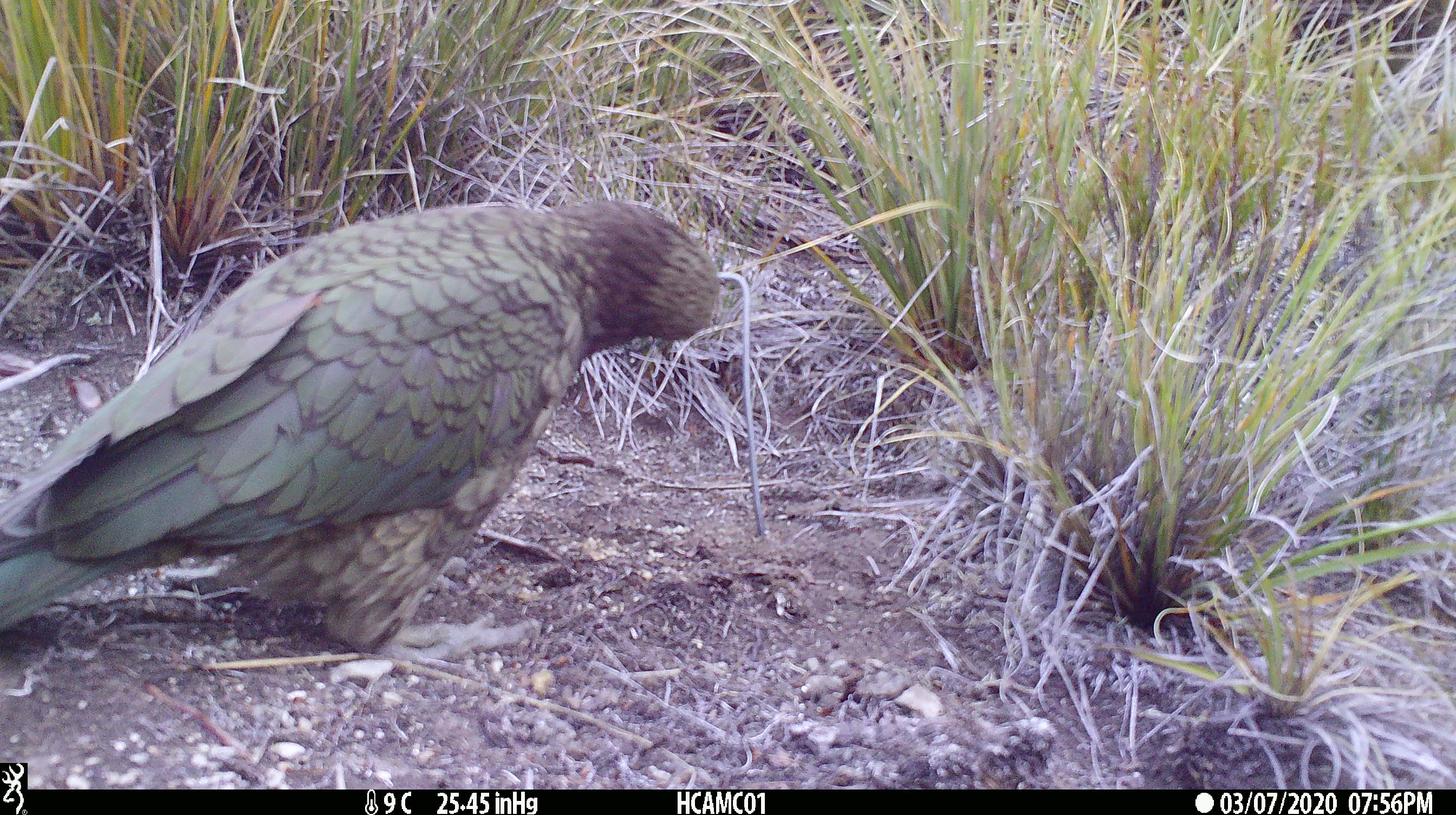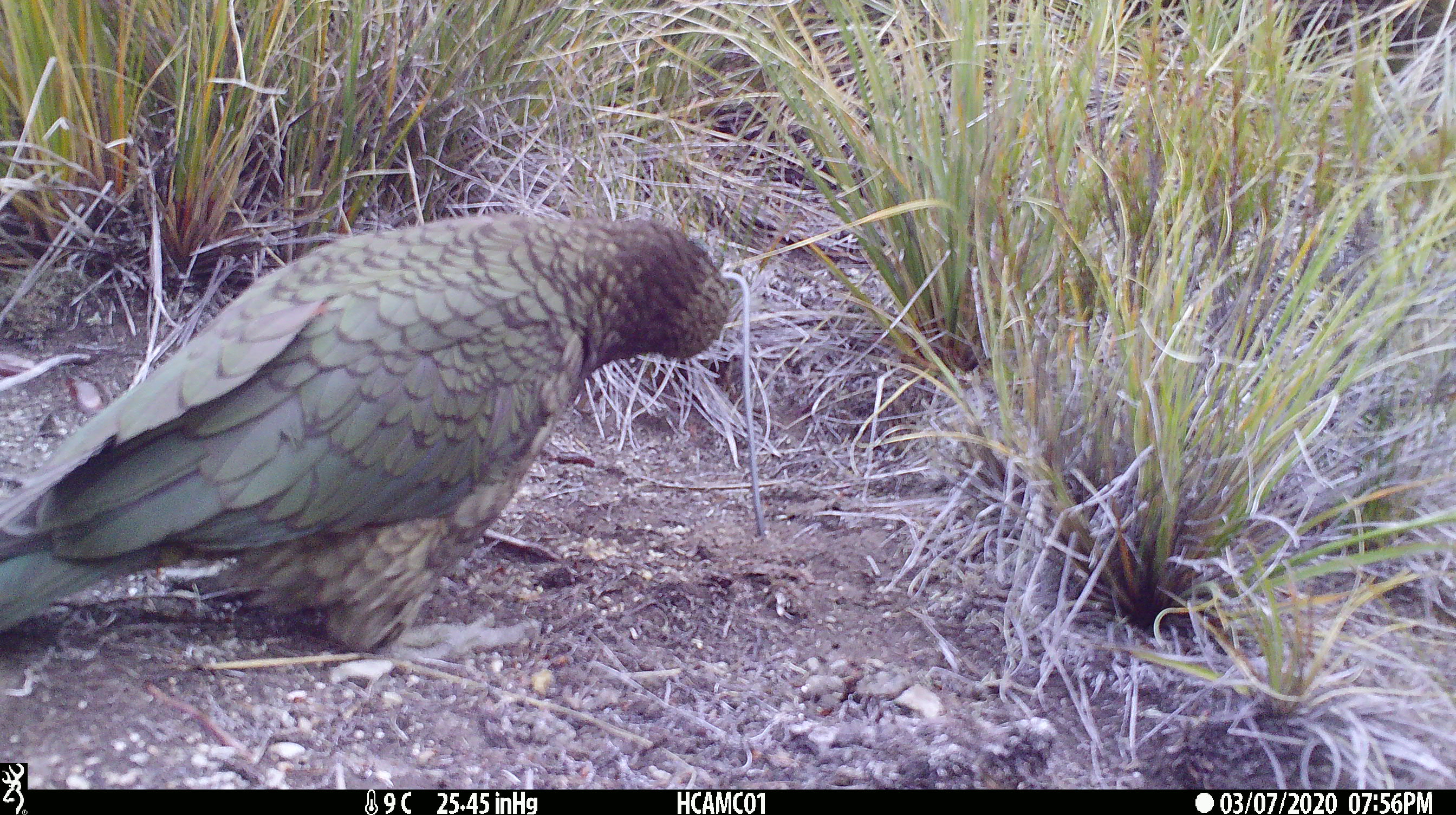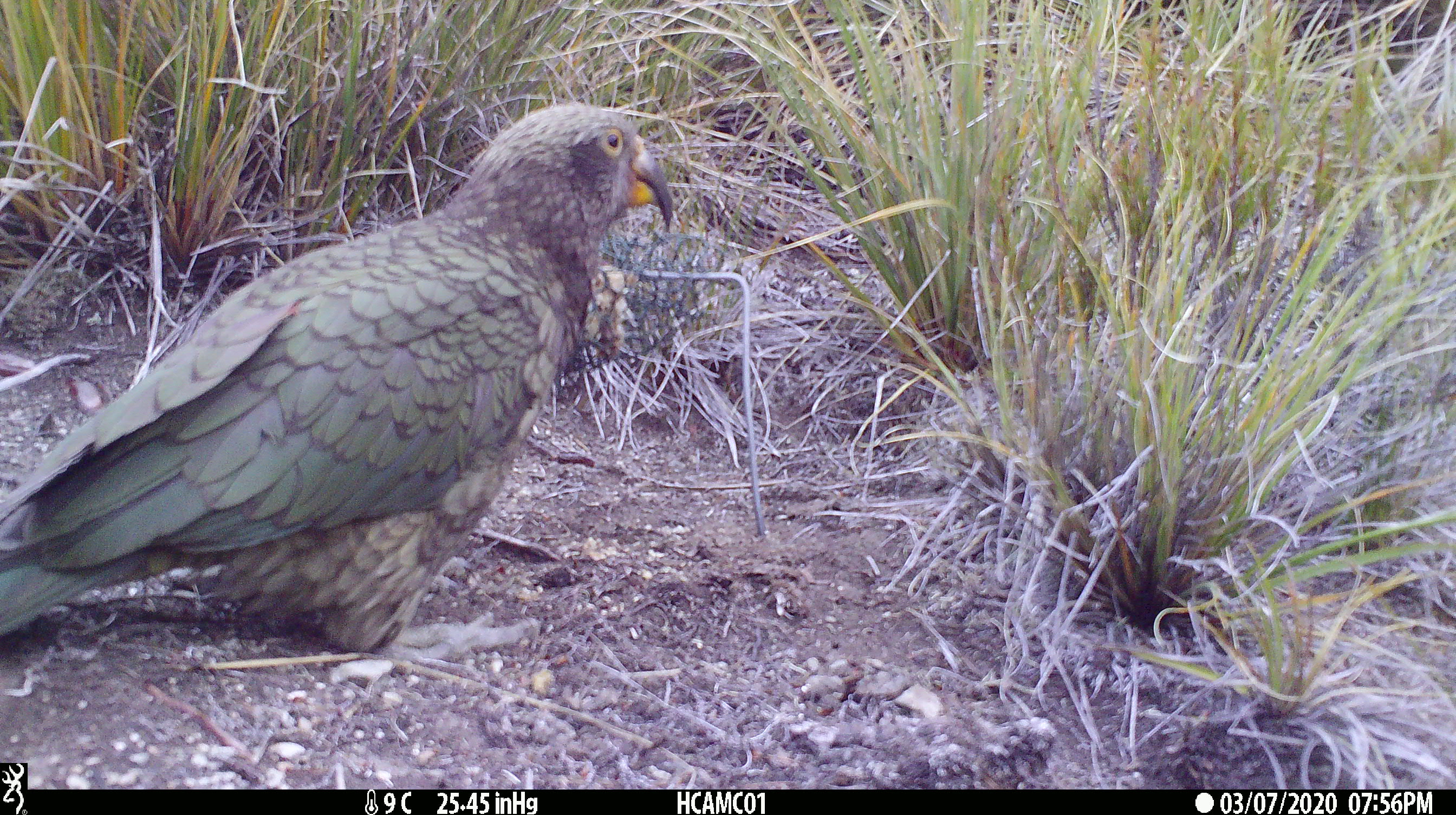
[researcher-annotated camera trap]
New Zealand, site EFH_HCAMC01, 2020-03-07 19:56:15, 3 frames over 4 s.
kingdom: Animalia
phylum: Chordata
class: Aves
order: Psittaciformes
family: Strigopidae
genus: Nestor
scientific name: Nestor notabilis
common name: kea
Kea (Nestor notabilis).